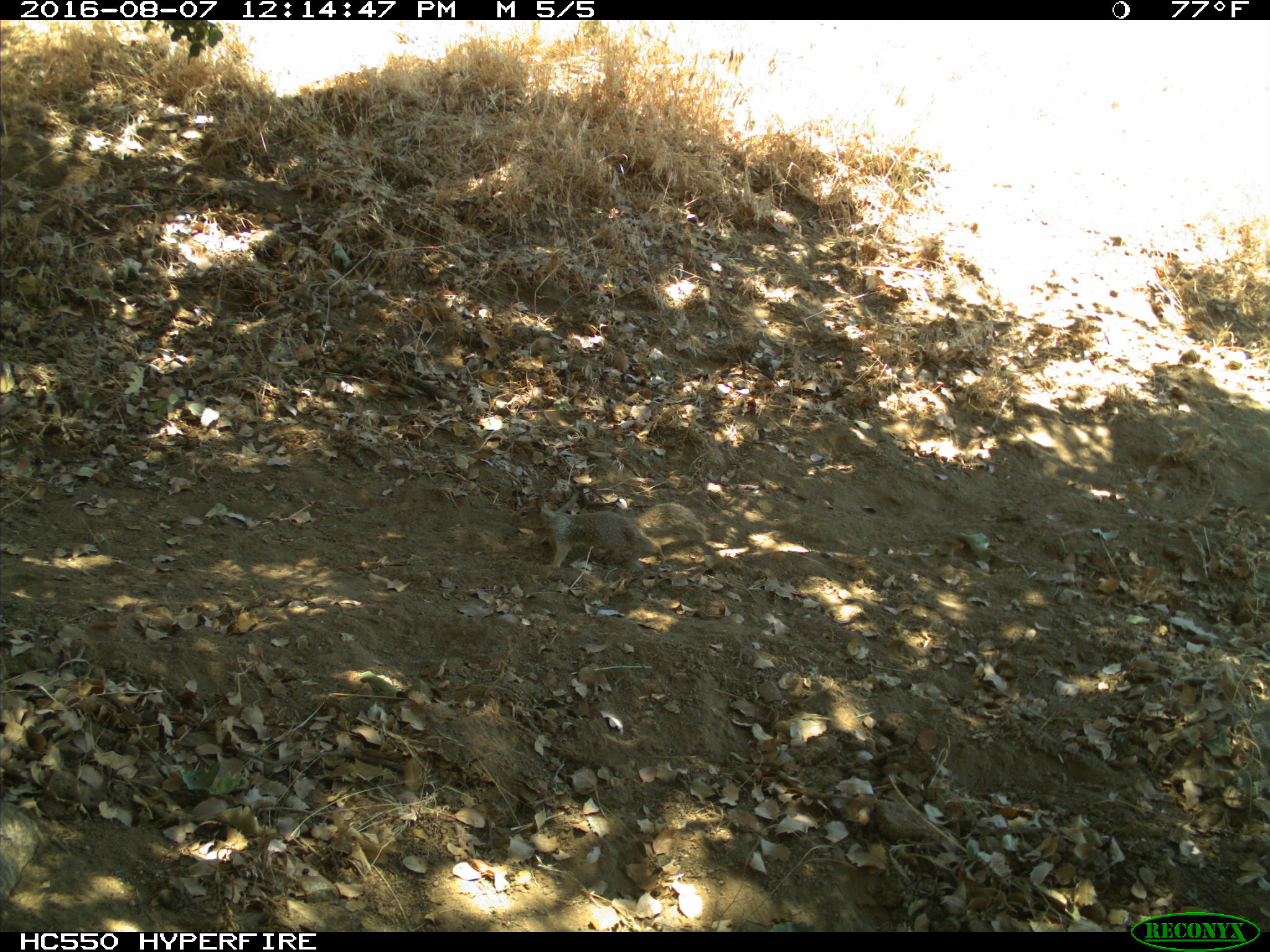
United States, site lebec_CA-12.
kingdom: Animalia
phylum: Chordata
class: Mammalia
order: Rodentia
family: Sciuridae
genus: Otospermophilus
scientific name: Otospermophilus beecheyi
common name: california ground squirrel